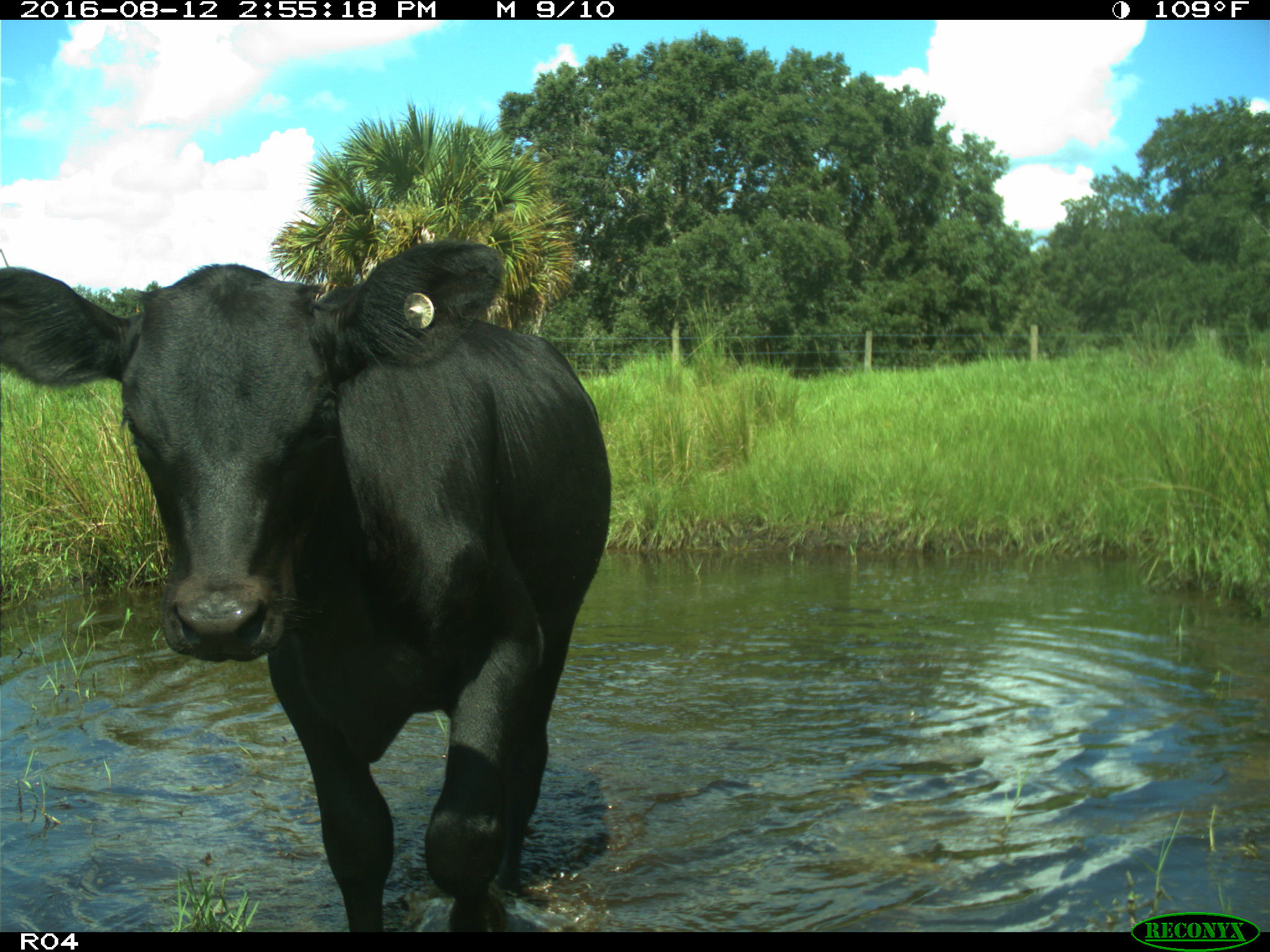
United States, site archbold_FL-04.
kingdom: Animalia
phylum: Chordata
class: Mammalia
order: Artiodactyla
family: Bovidae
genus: Bos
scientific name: Bos taurus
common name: domestic cow